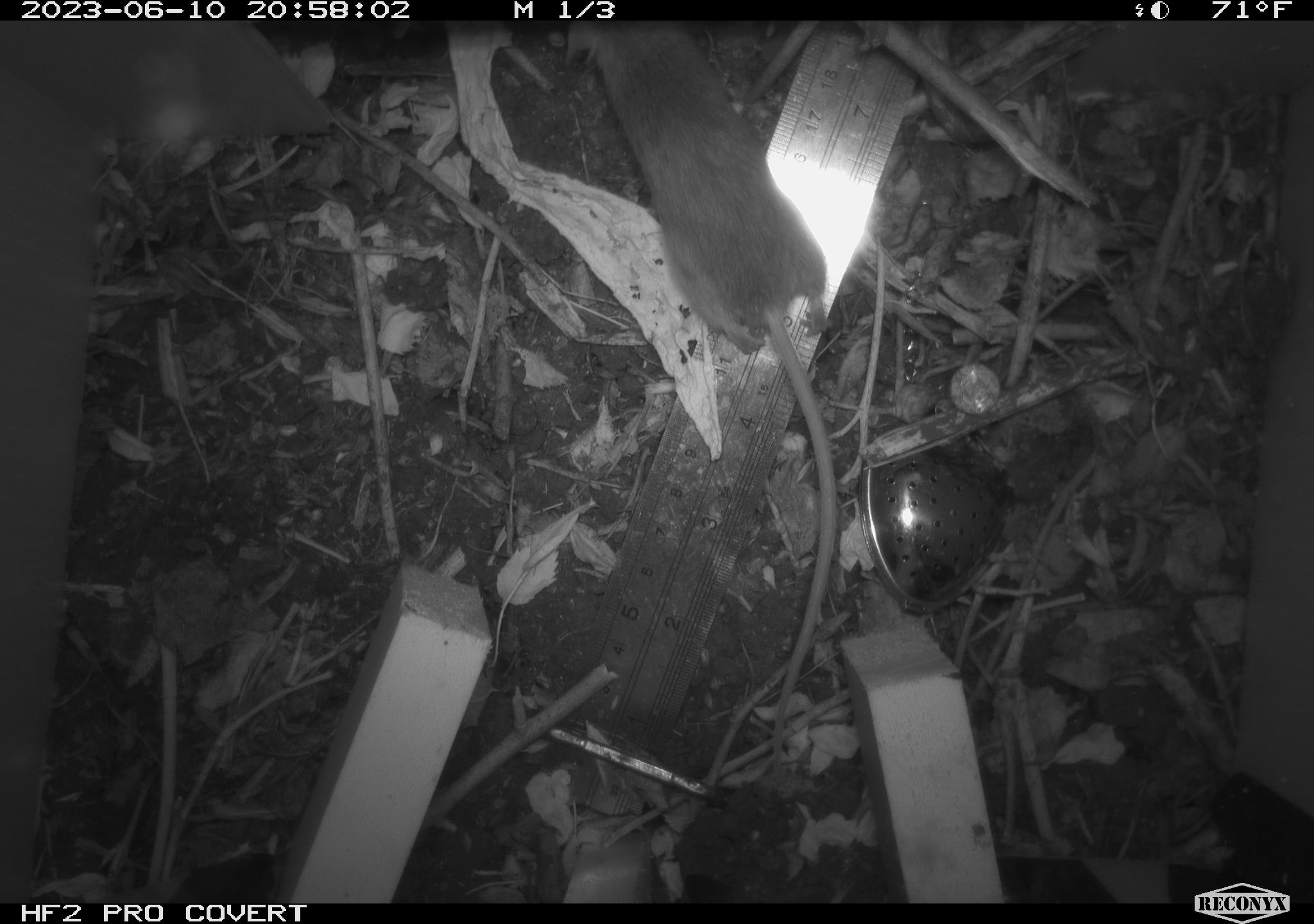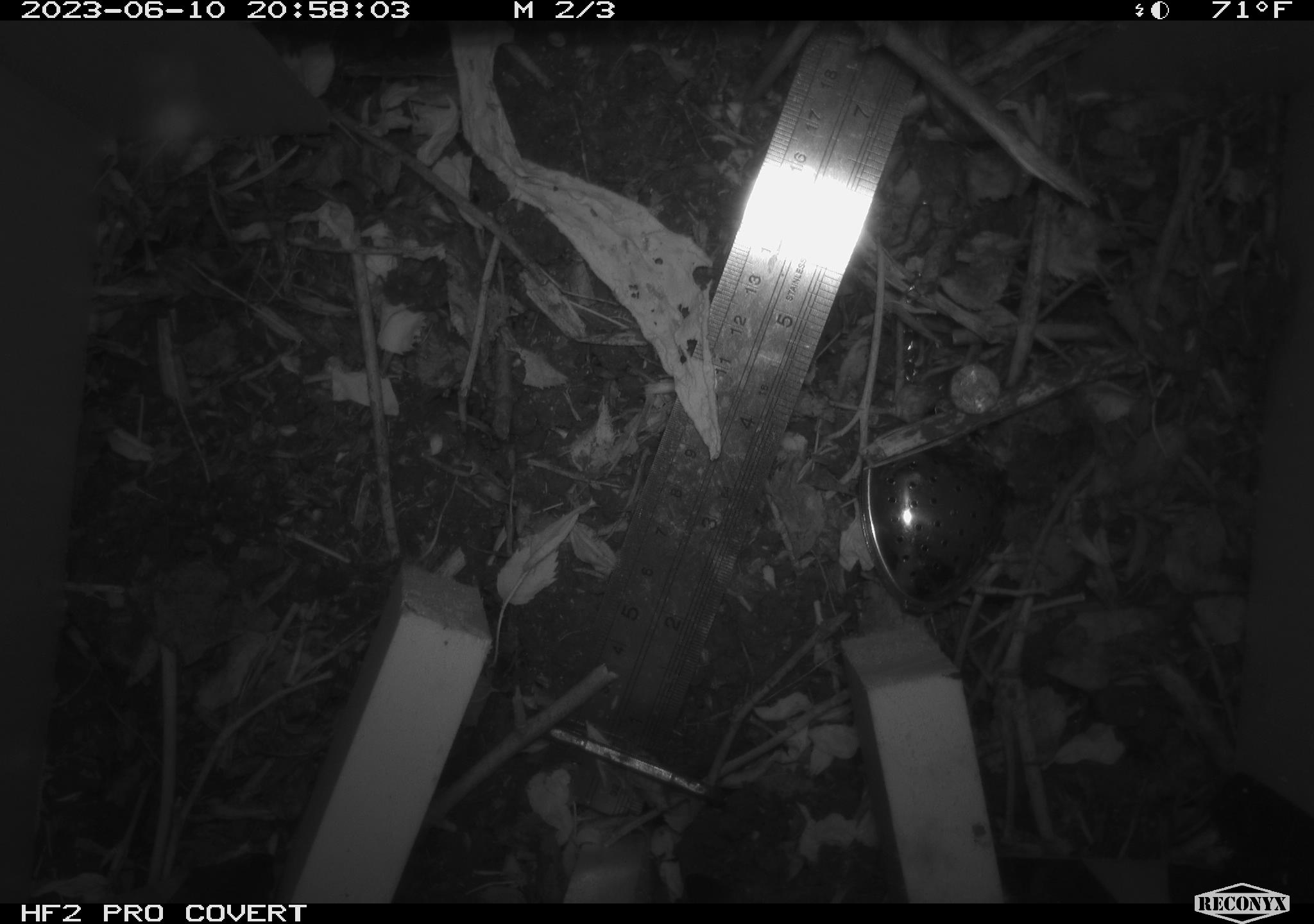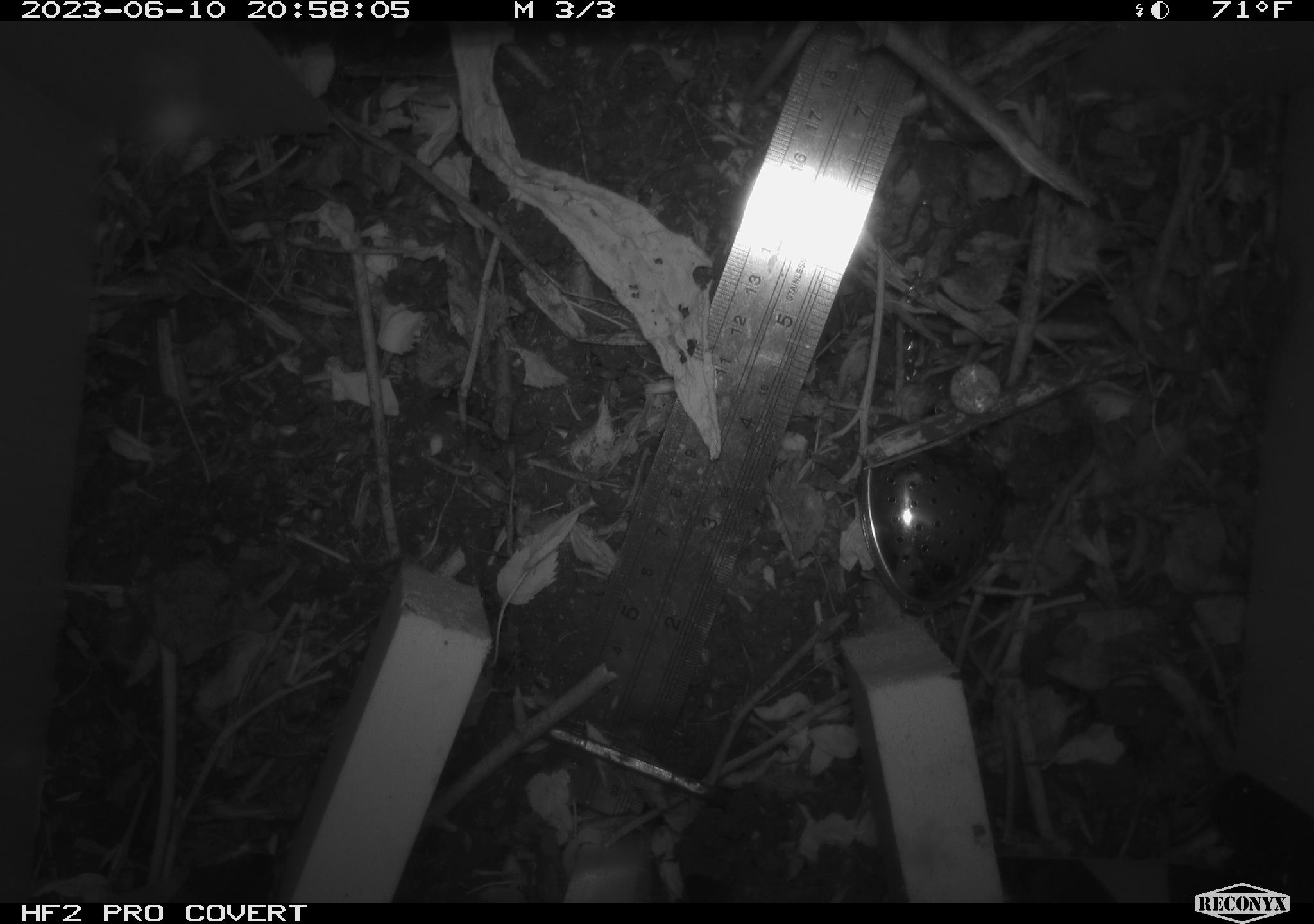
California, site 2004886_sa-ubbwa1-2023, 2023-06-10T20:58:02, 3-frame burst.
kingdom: Animalia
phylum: Chordata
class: Mammalia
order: Rodentia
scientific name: Rodentia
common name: rodent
Rodent (Rodentia).